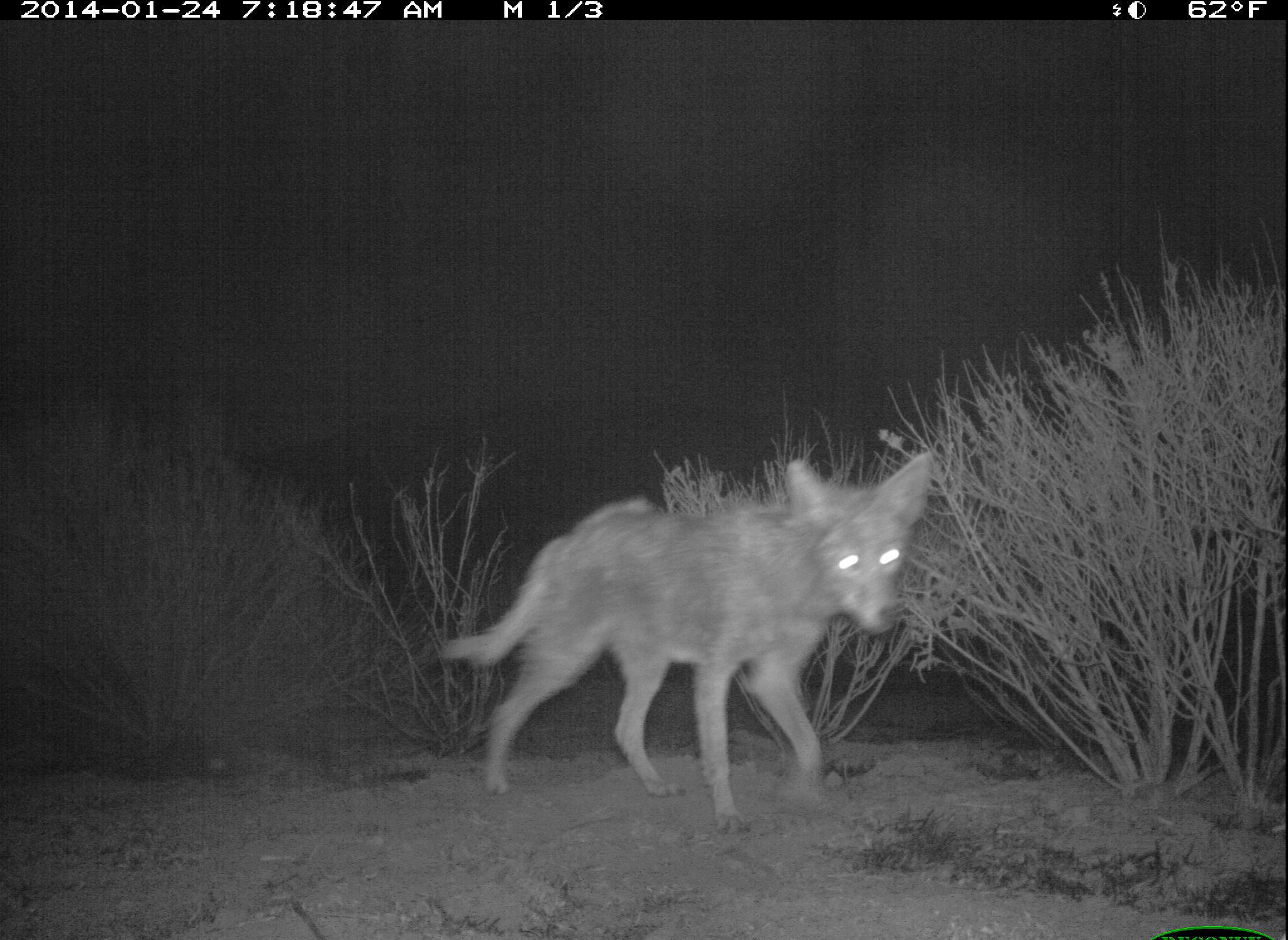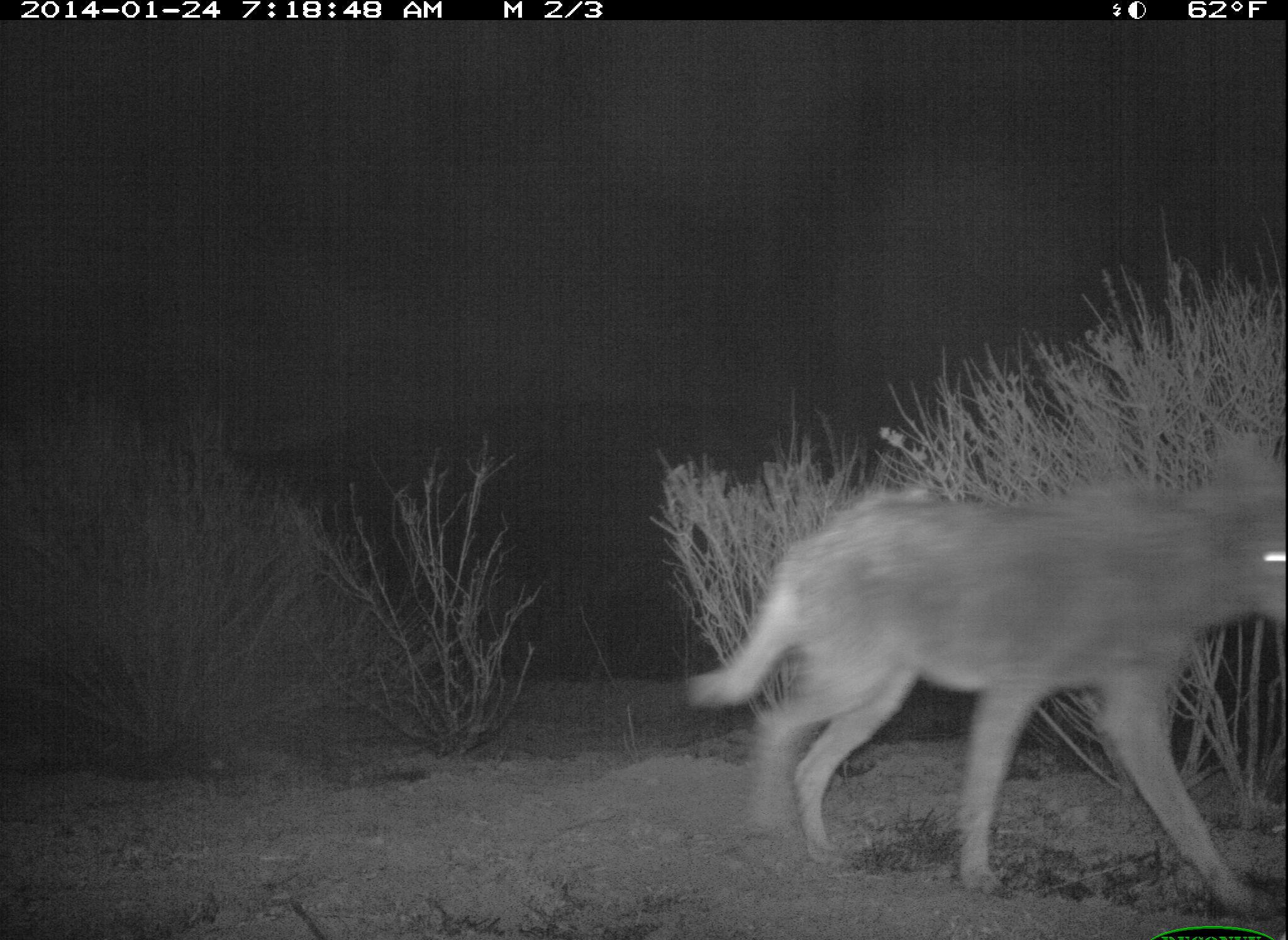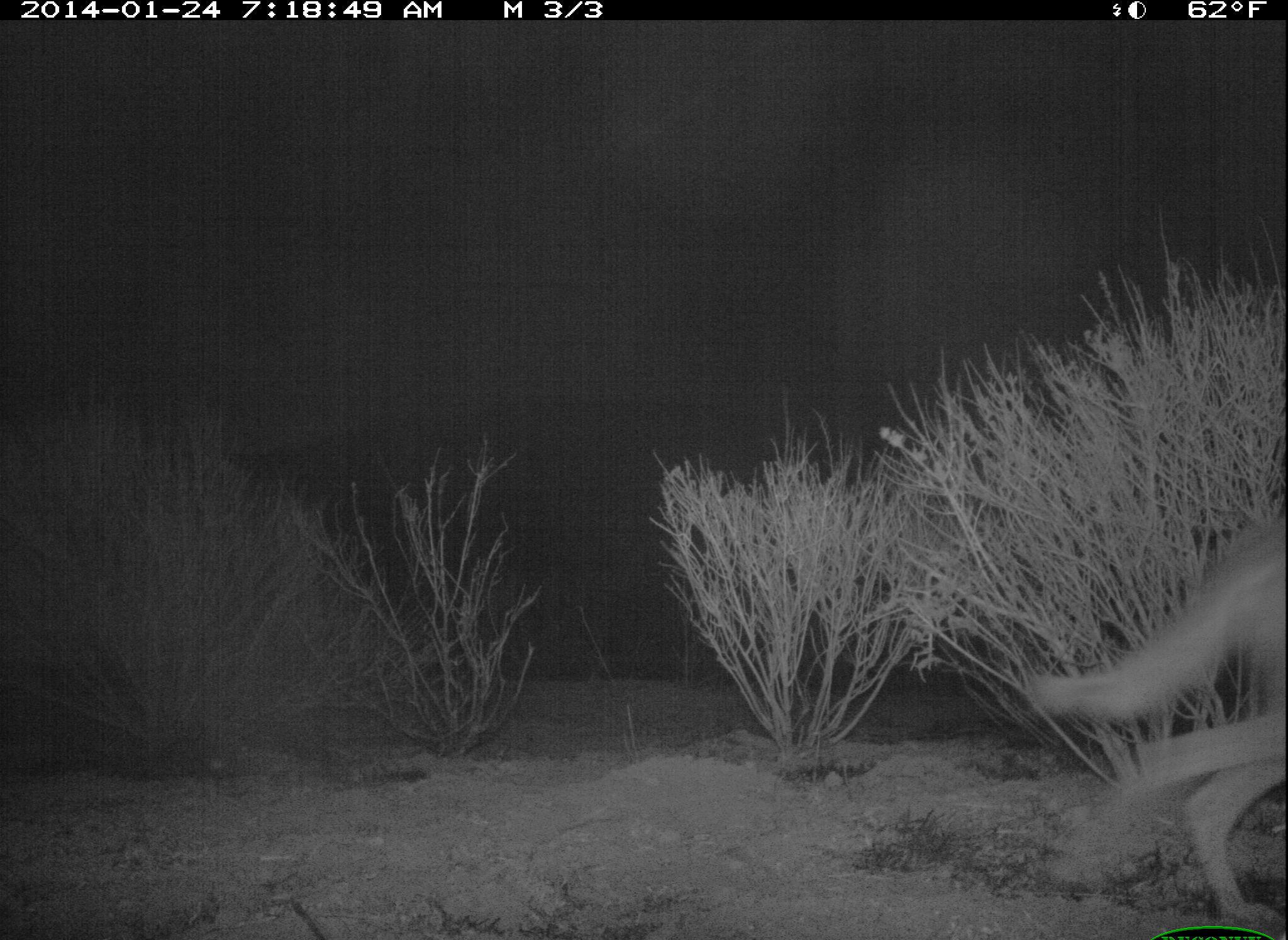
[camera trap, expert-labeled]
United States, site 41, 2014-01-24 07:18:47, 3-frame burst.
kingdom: Animalia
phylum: Chordata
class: Mammalia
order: Carnivora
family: Canidae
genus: Canis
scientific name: Canis latrans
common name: coyote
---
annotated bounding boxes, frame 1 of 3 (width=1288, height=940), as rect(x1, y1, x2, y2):
coyote: rect(435, 449, 943, 836)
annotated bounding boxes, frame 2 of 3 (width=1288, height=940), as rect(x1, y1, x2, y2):
coyote: rect(680, 431, 1288, 919)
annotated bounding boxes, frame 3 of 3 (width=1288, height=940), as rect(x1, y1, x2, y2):
coyote: rect(1027, 513, 1288, 940)